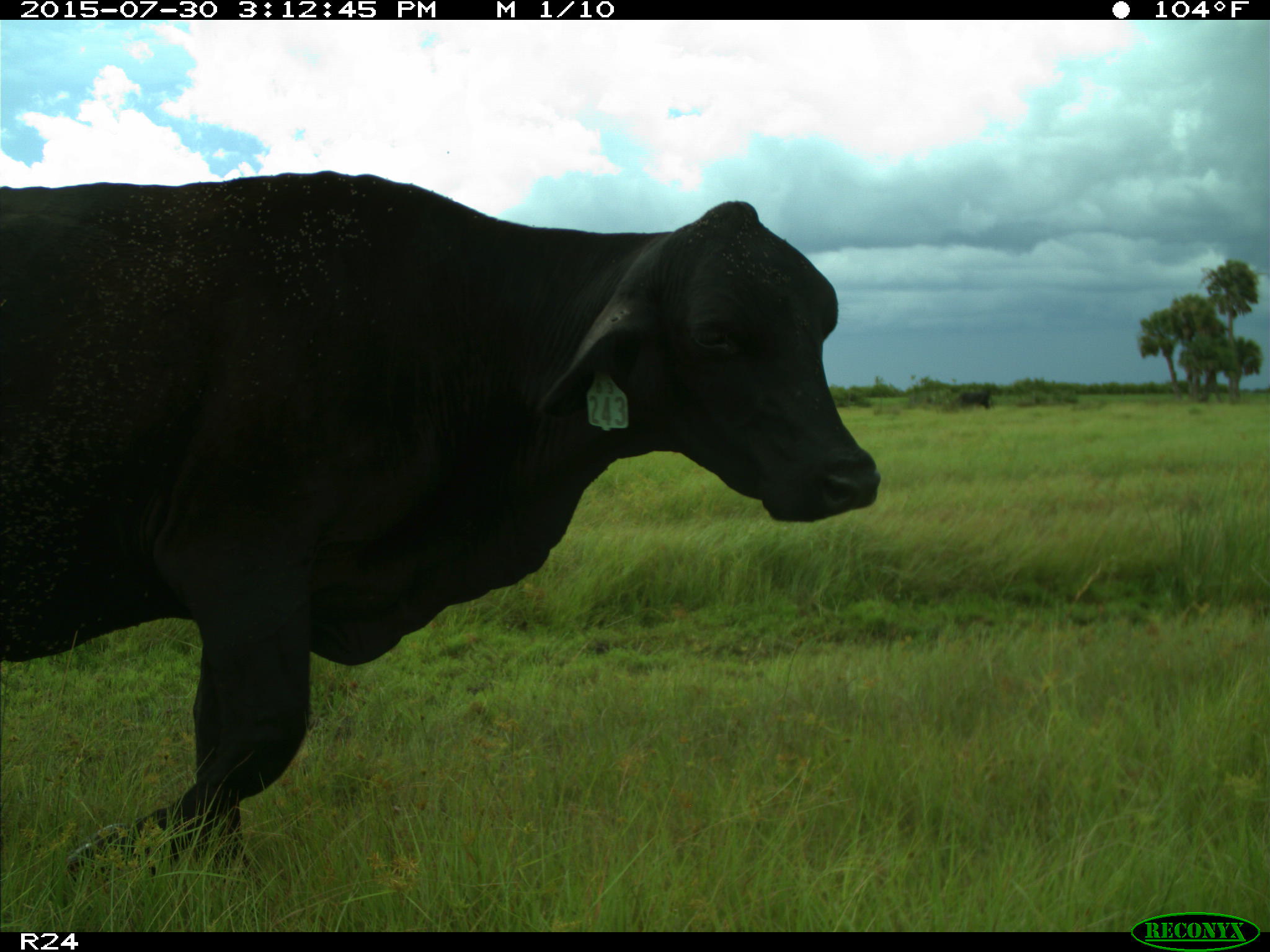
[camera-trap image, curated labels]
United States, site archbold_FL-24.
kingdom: Animalia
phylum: Chordata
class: Mammalia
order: Artiodactyla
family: Bovidae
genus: Bos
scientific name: Bos taurus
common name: domestic cow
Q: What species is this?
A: Bos taurus (domestic cow).